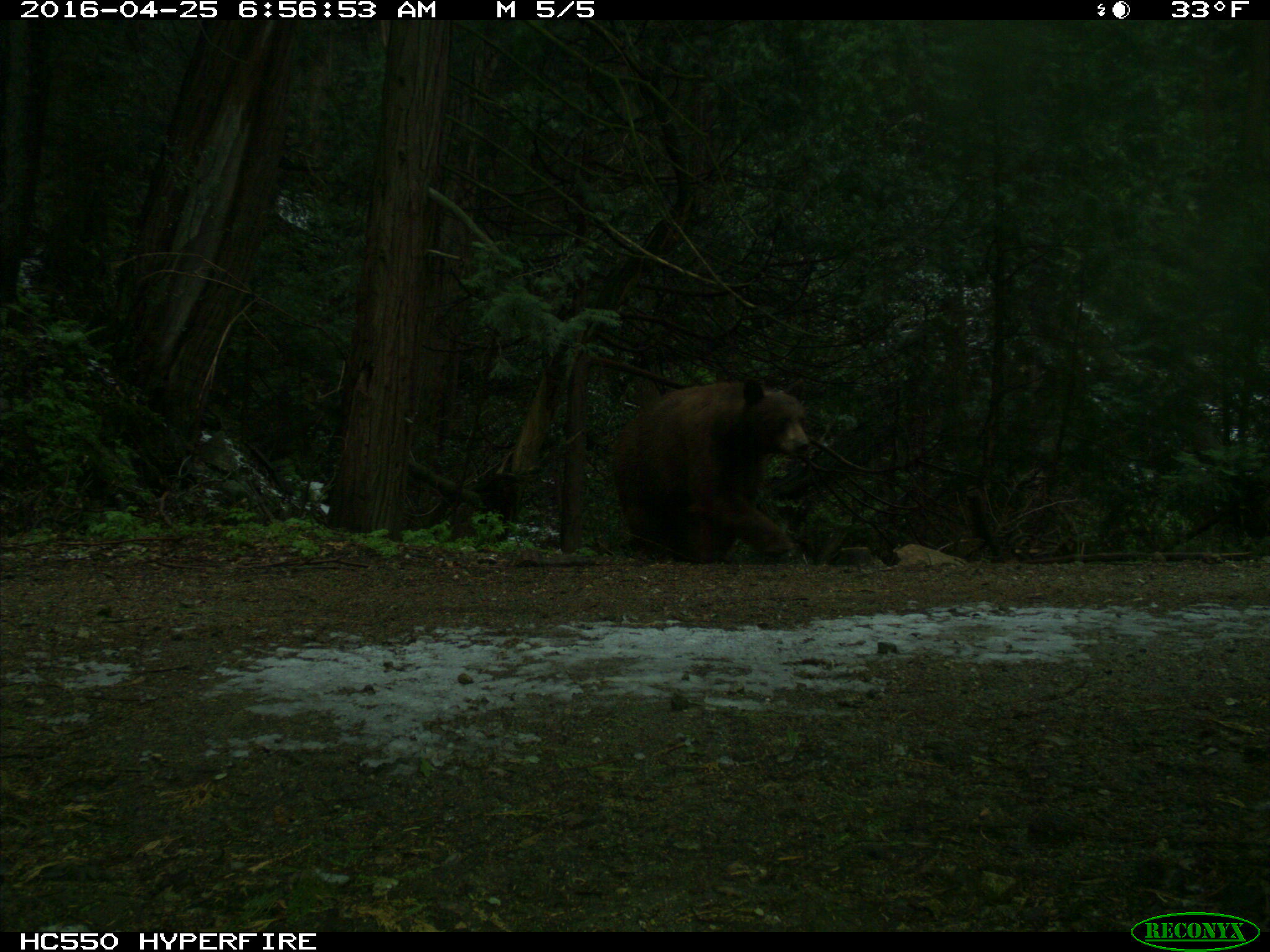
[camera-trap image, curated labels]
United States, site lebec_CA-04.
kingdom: Animalia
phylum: Chordata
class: Mammalia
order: Carnivora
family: Ursidae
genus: Ursus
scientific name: Ursus americanus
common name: american black bear